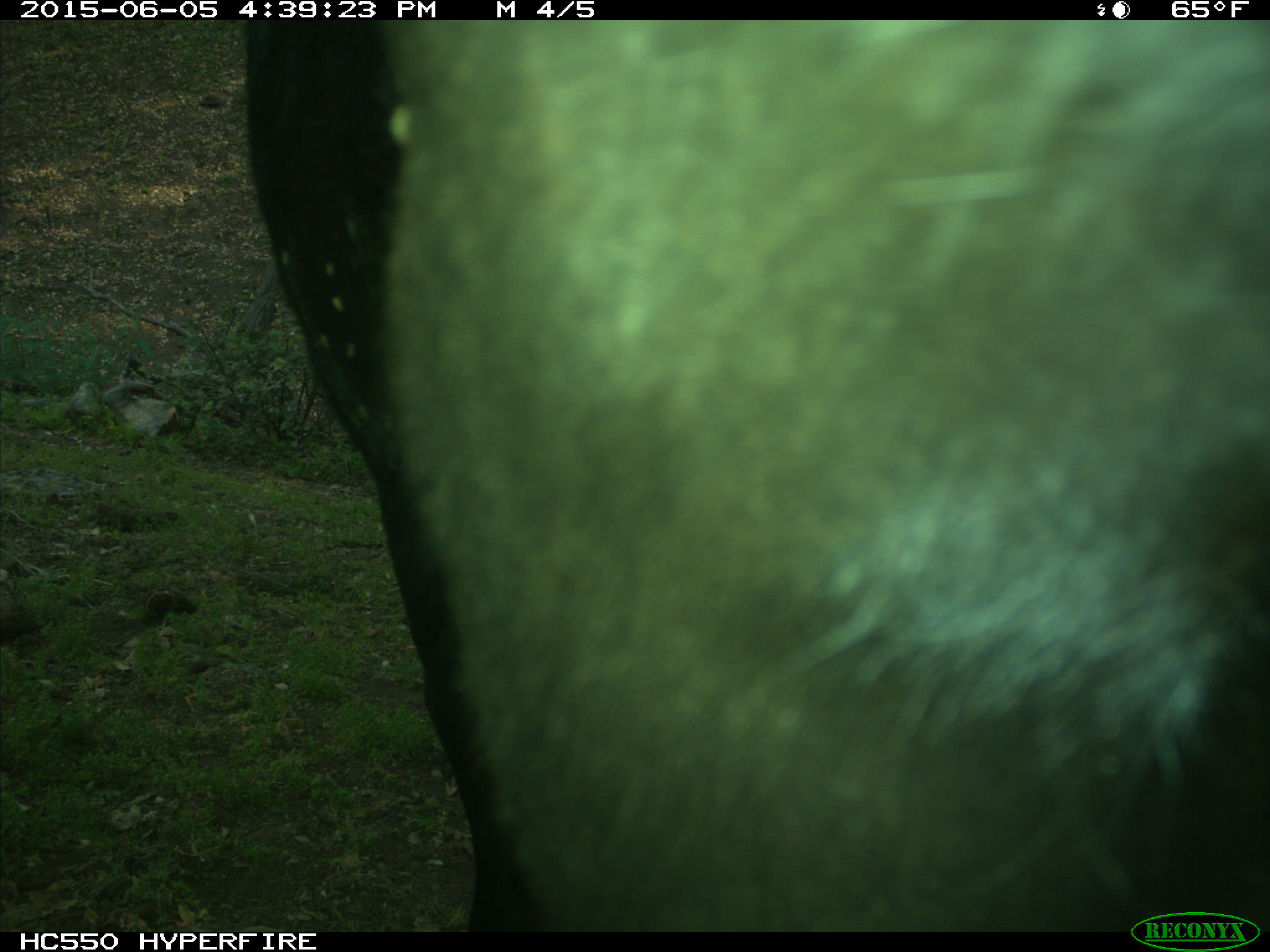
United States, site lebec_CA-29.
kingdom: Animalia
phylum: Chordata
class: Mammalia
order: Artiodactyla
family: Bovidae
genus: Bos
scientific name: Bos taurus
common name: domestic cow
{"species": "Bos taurus (domestic cow)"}